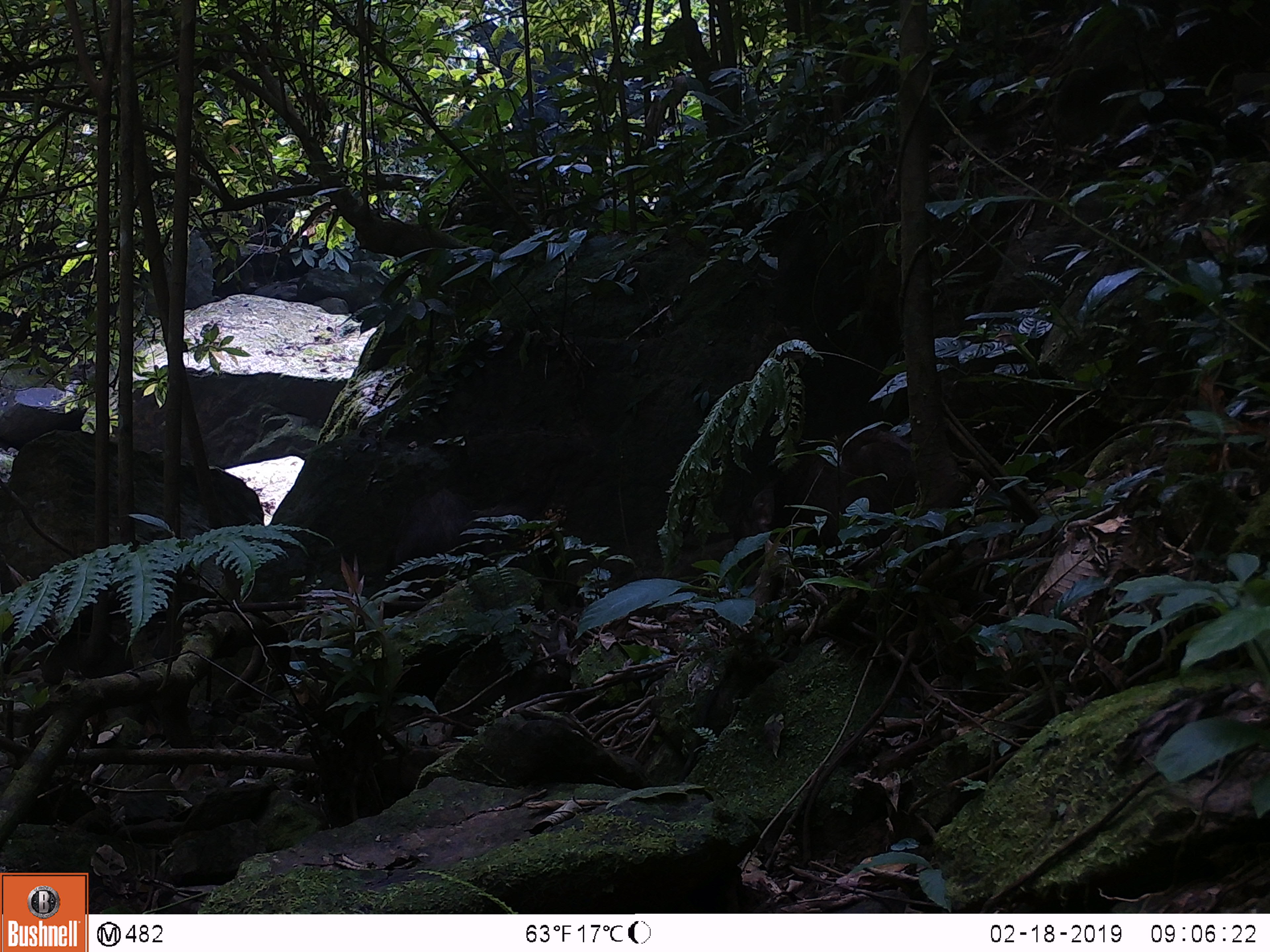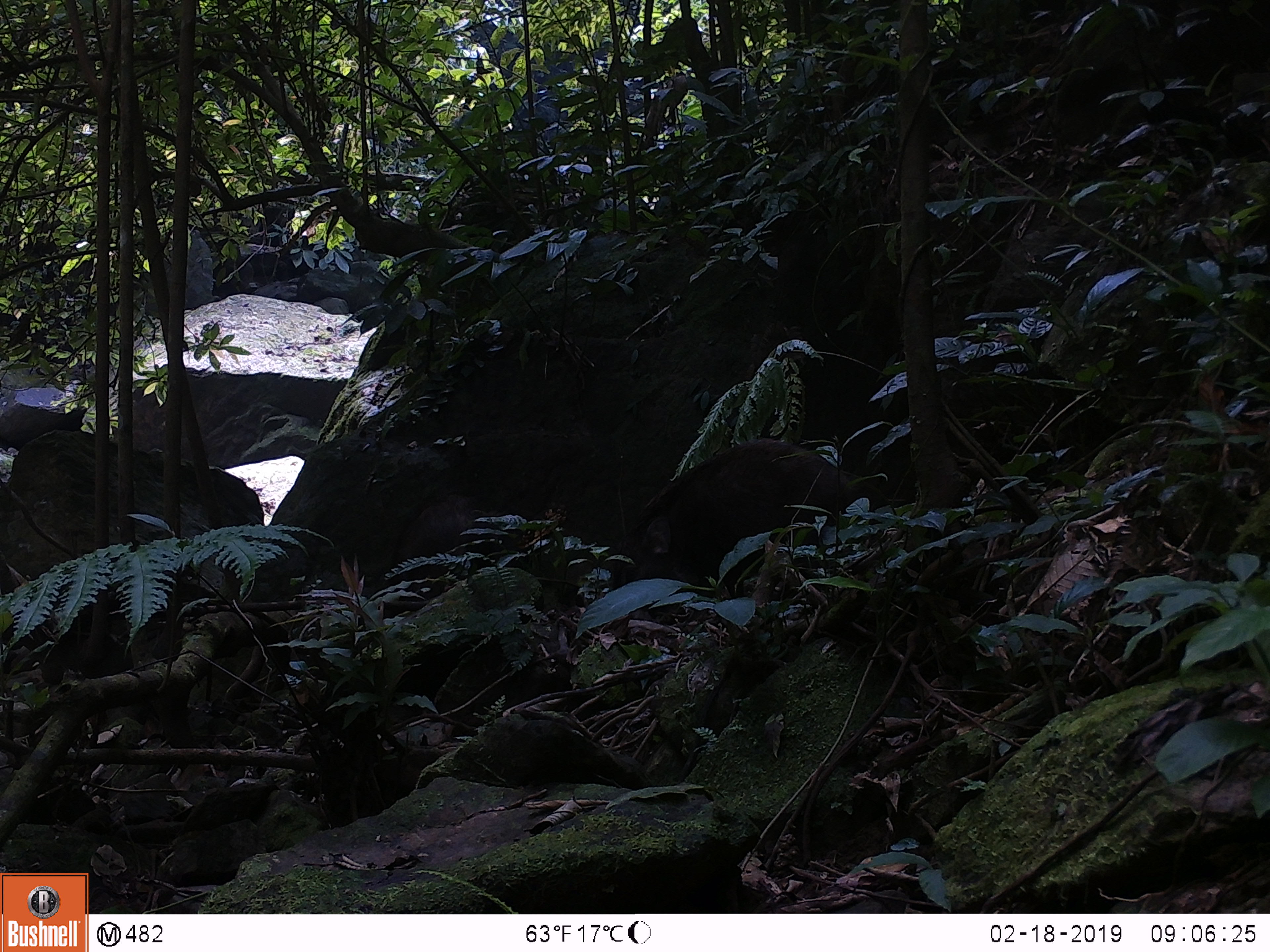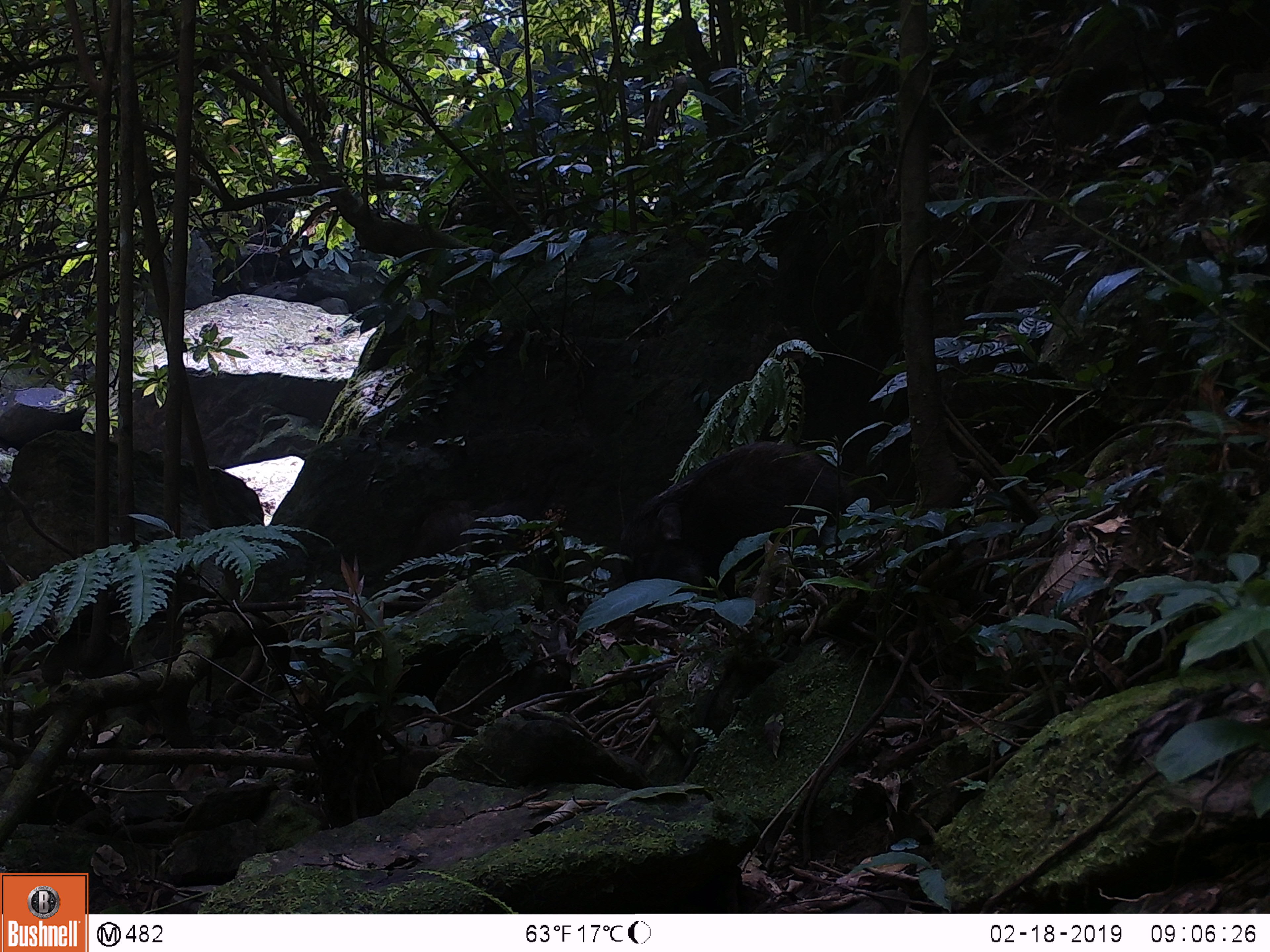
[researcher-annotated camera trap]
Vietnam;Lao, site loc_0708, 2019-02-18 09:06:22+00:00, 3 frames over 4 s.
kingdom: Animalia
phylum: Chordata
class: Mammalia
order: Artiodactyla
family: Suidae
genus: Sus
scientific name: Sus scrofa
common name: eurasian wild pig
Eurasian wild pig (Sus scrofa). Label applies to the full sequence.